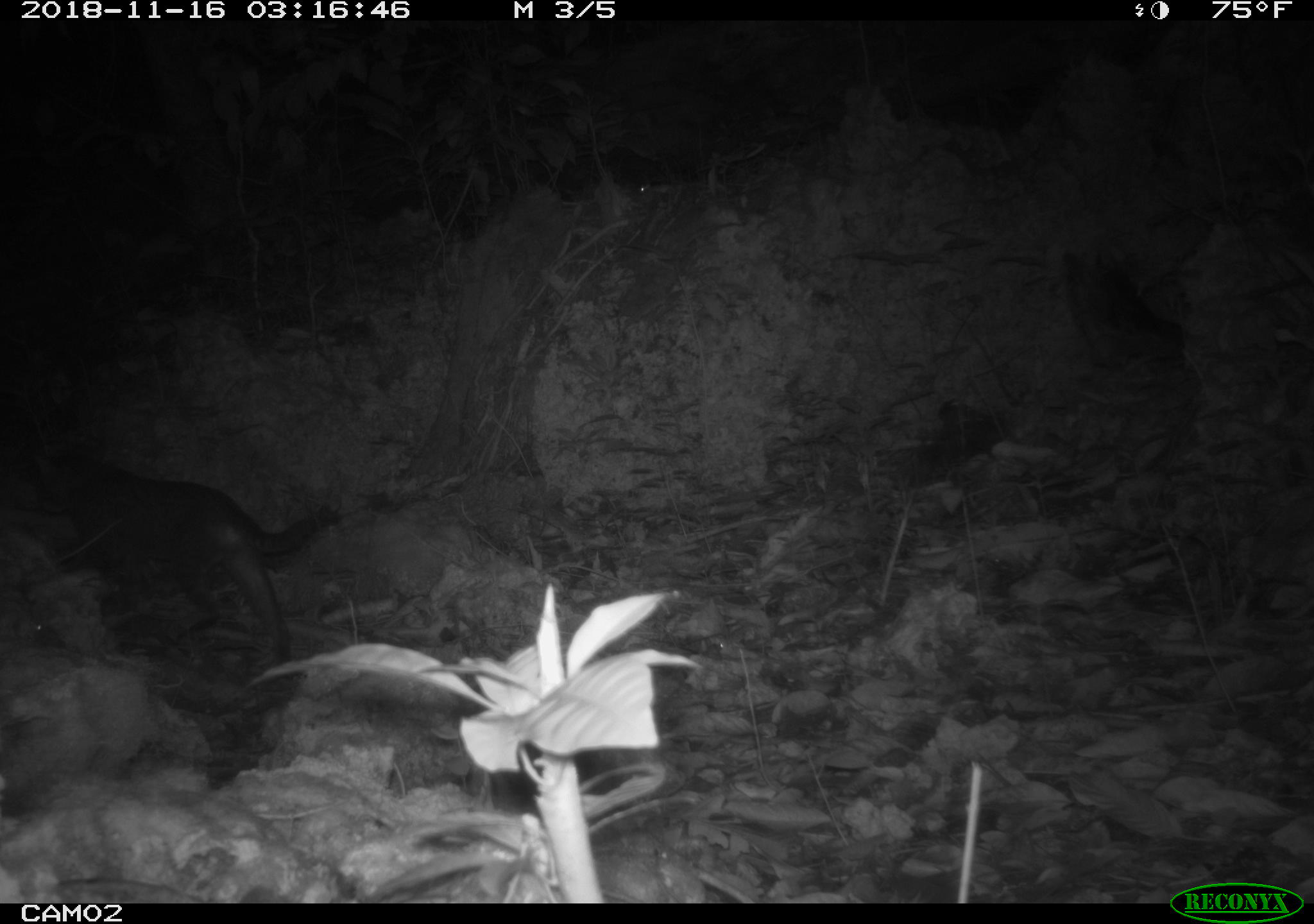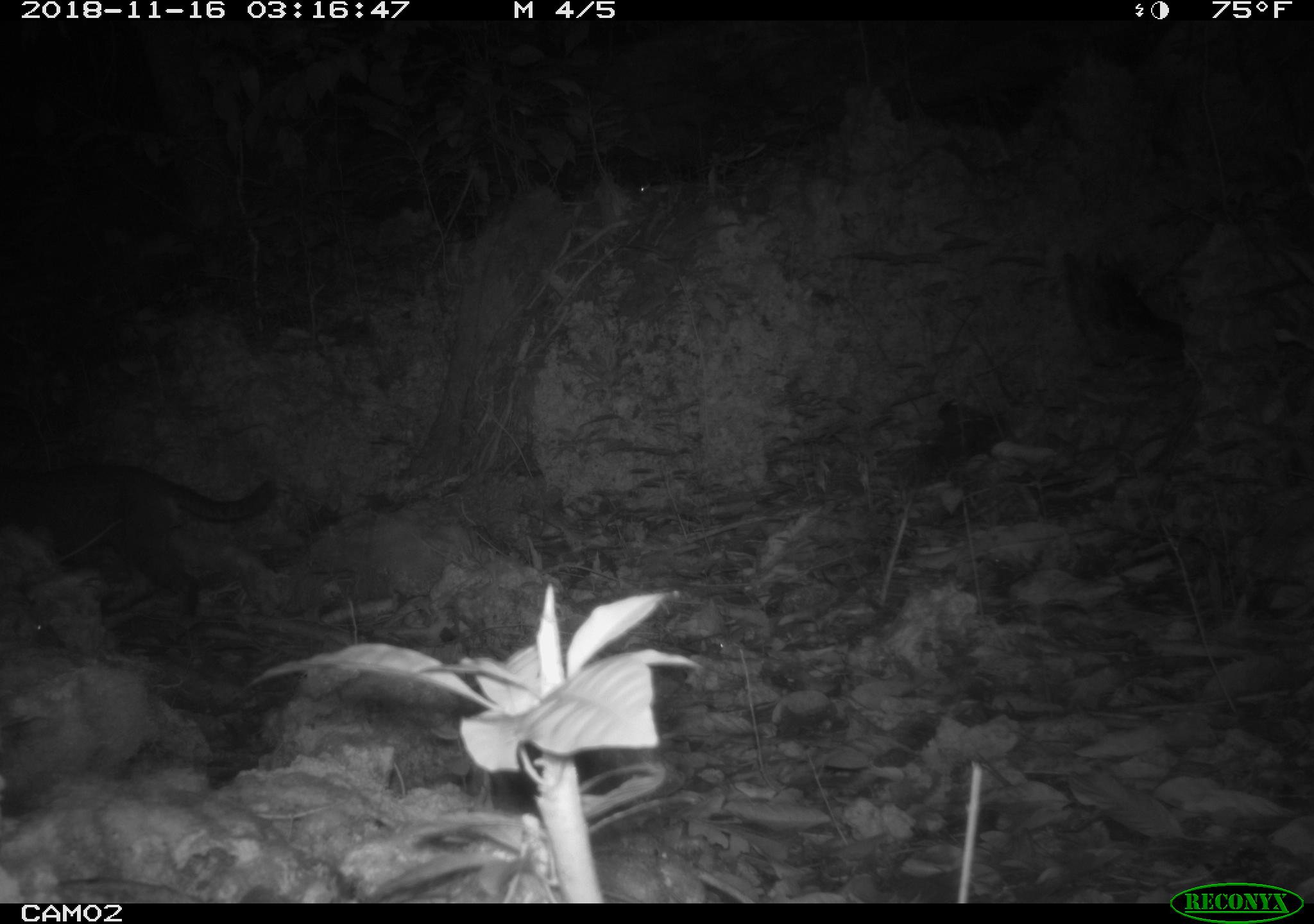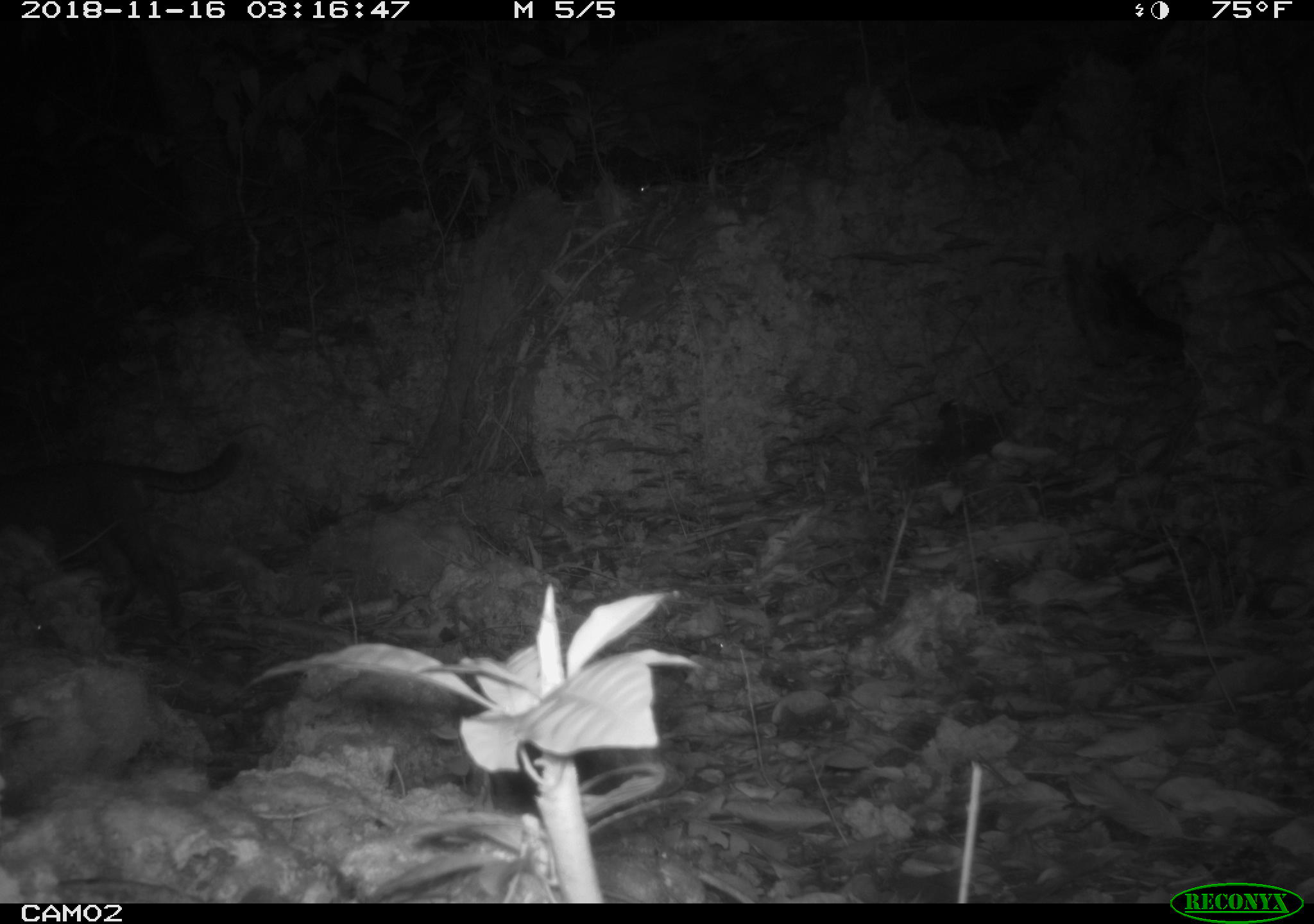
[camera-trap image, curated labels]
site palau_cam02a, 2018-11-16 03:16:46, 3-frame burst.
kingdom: Animalia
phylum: Chordata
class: Mammalia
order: Carnivora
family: Felidae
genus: Felis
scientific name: Felis catus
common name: cat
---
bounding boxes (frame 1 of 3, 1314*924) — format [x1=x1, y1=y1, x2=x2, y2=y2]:
cat: [x1=30, y1=431, x2=336, y2=671]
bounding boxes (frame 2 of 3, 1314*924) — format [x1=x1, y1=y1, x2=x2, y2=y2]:
cat: [x1=2, y1=461, x2=277, y2=619]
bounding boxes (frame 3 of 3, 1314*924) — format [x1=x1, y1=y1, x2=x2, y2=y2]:
cat: [x1=0, y1=434, x2=242, y2=629]